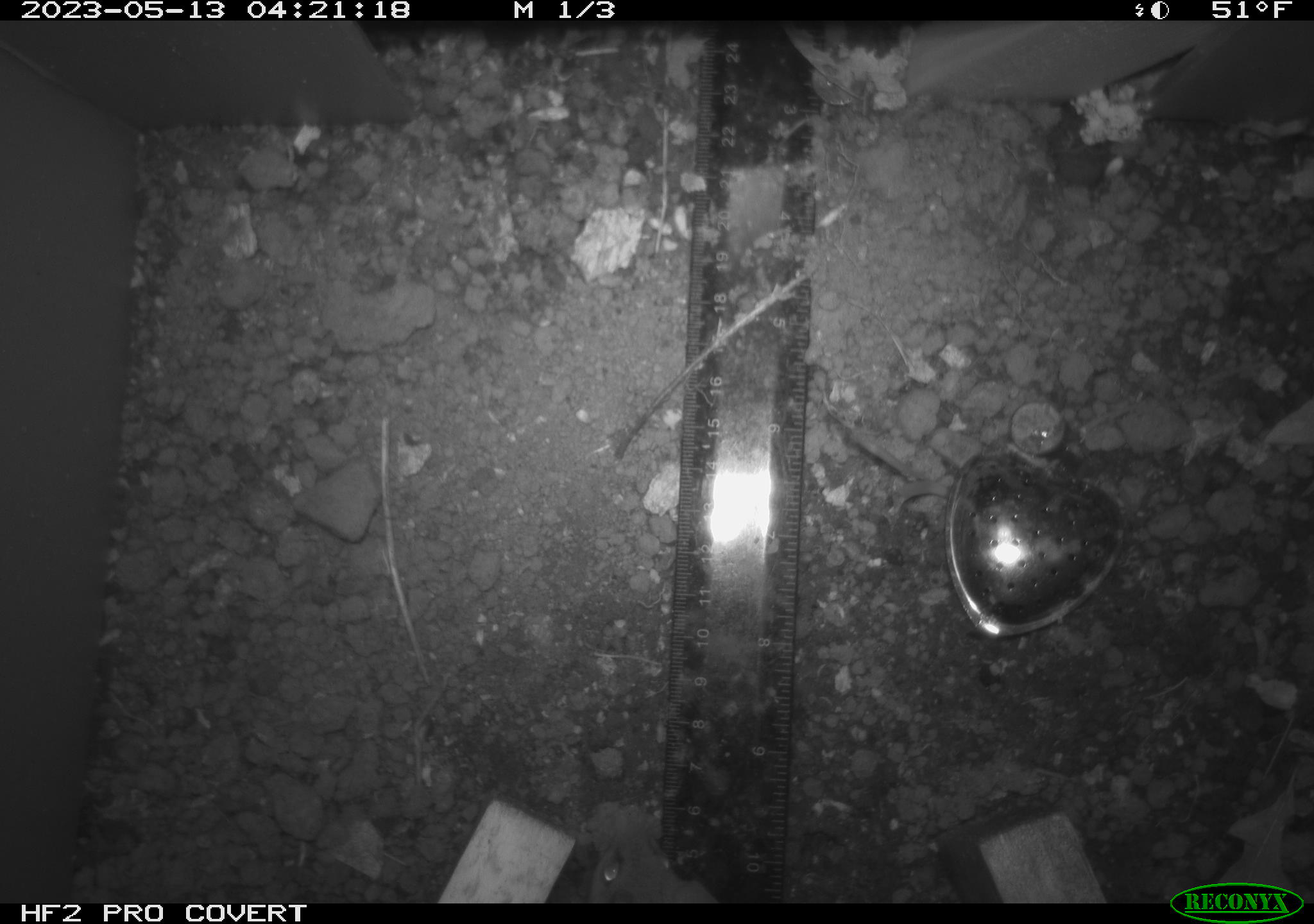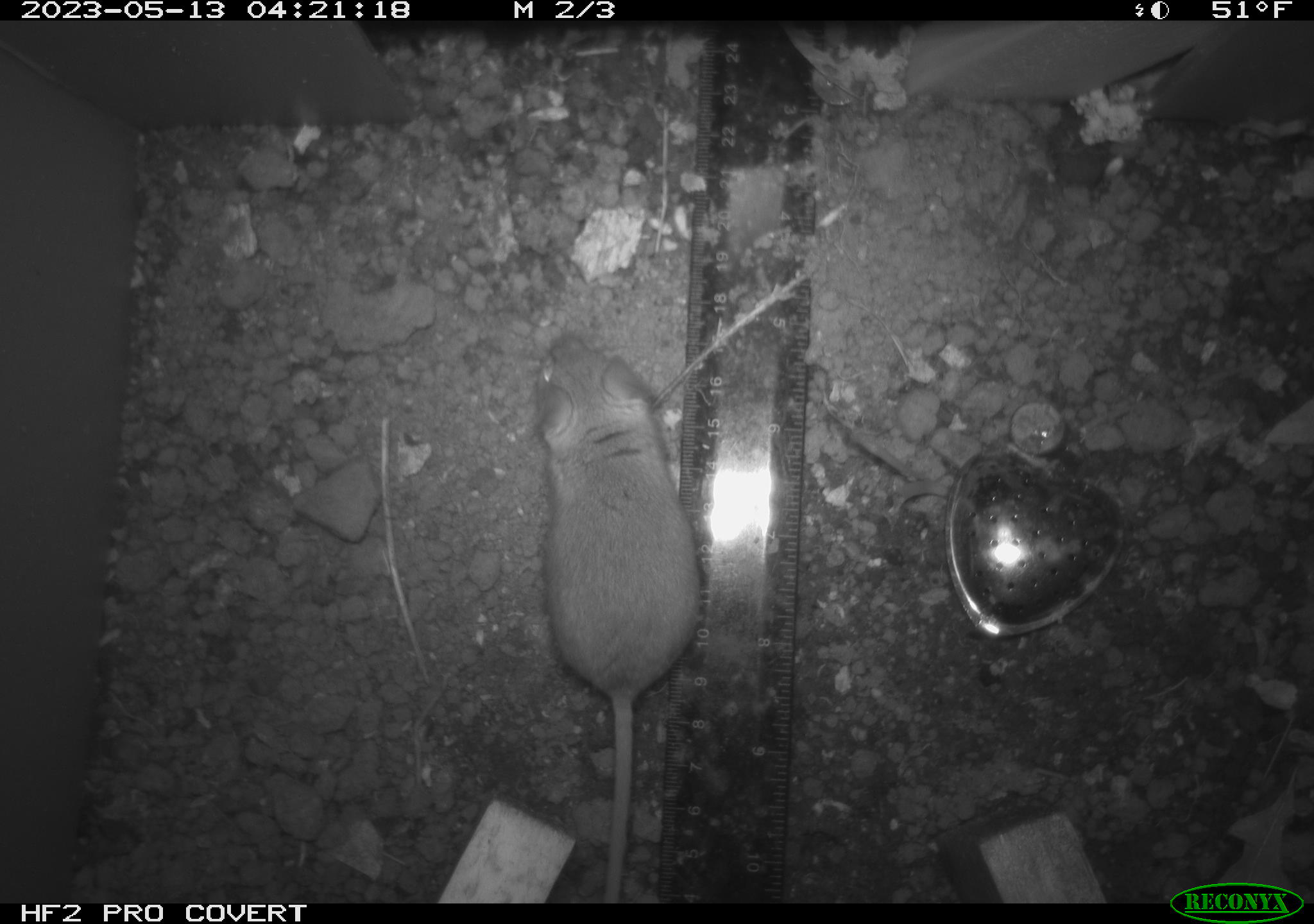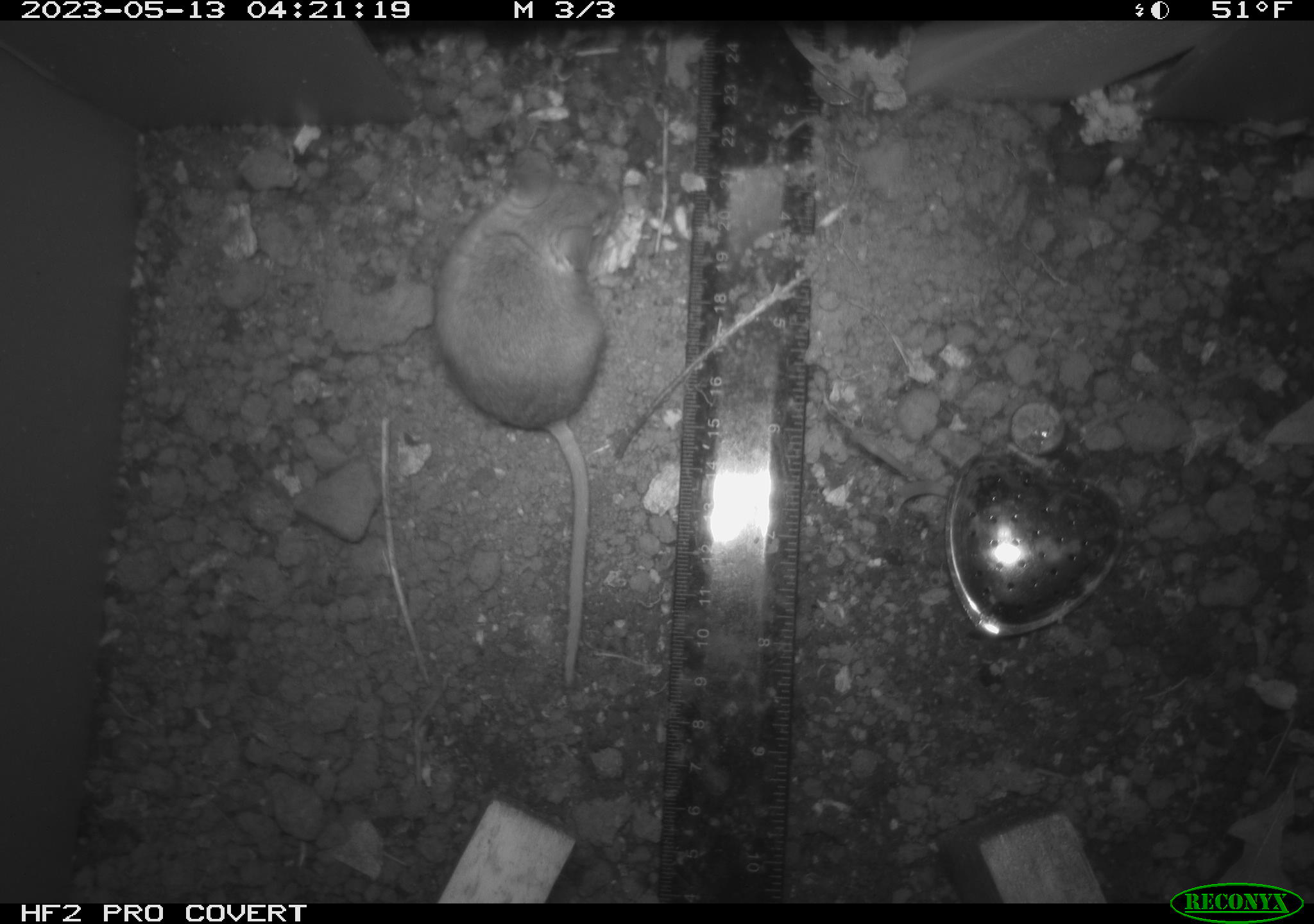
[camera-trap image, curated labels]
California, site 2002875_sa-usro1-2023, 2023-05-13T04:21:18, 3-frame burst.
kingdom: Animalia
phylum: Chordata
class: Mammalia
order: Rodentia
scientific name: Rodentia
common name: mouse species